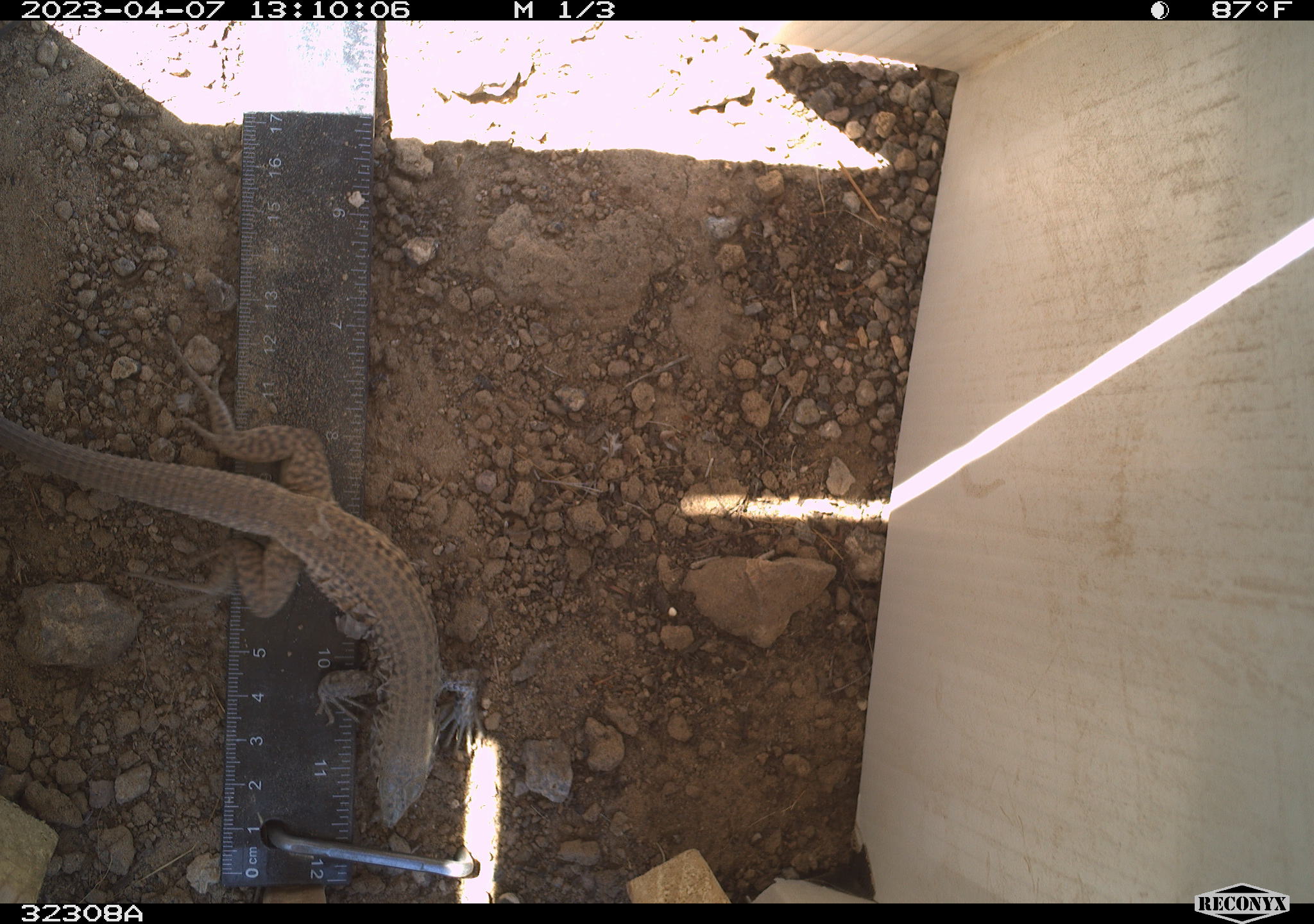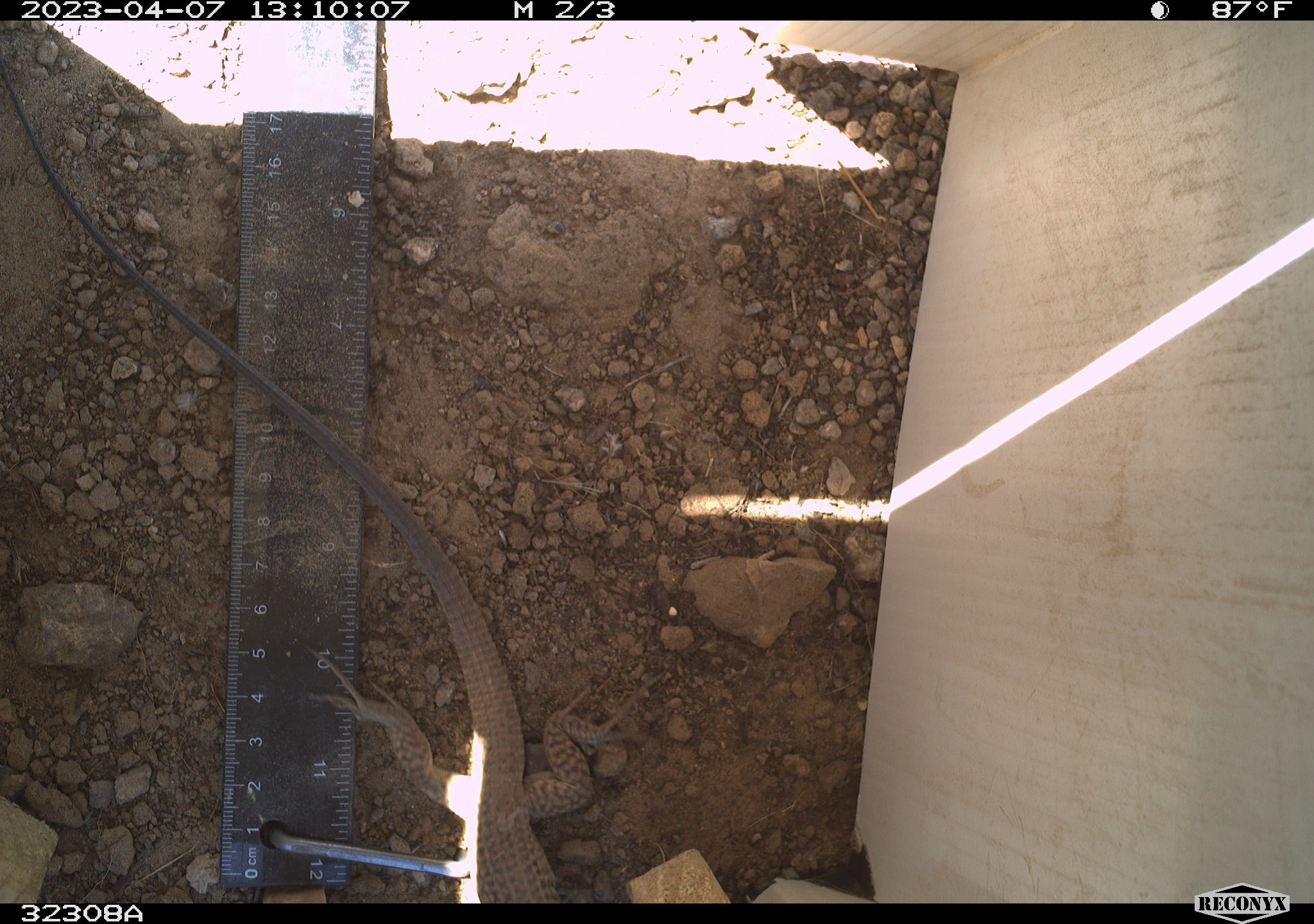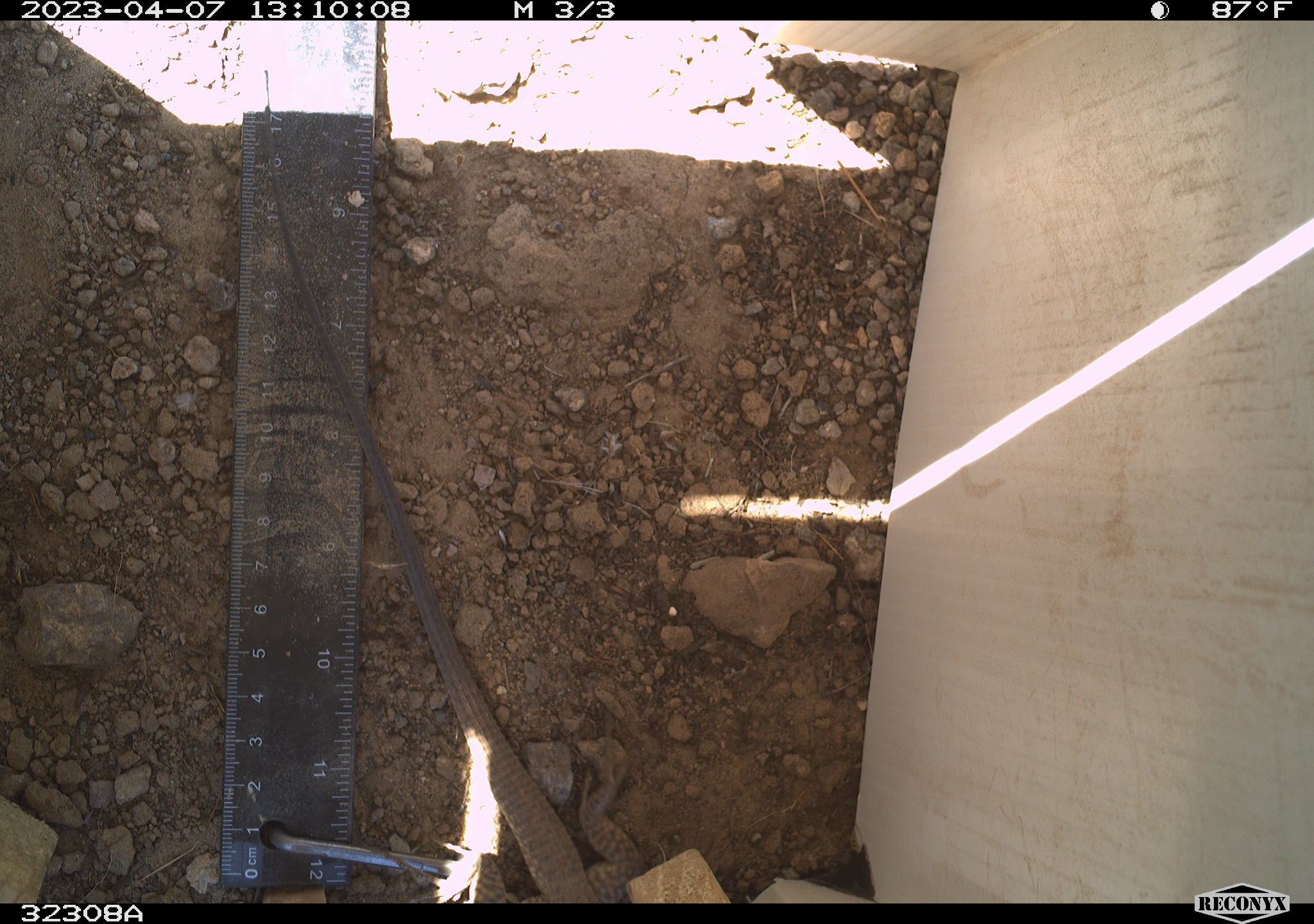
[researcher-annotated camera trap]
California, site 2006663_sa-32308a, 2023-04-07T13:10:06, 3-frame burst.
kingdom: Animalia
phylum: Chordata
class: Reptilia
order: Squamata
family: Teiidae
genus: Aspidoscelis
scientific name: Aspidoscelis tigris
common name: western whiptail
Western whiptail (Aspidoscelis tigris).